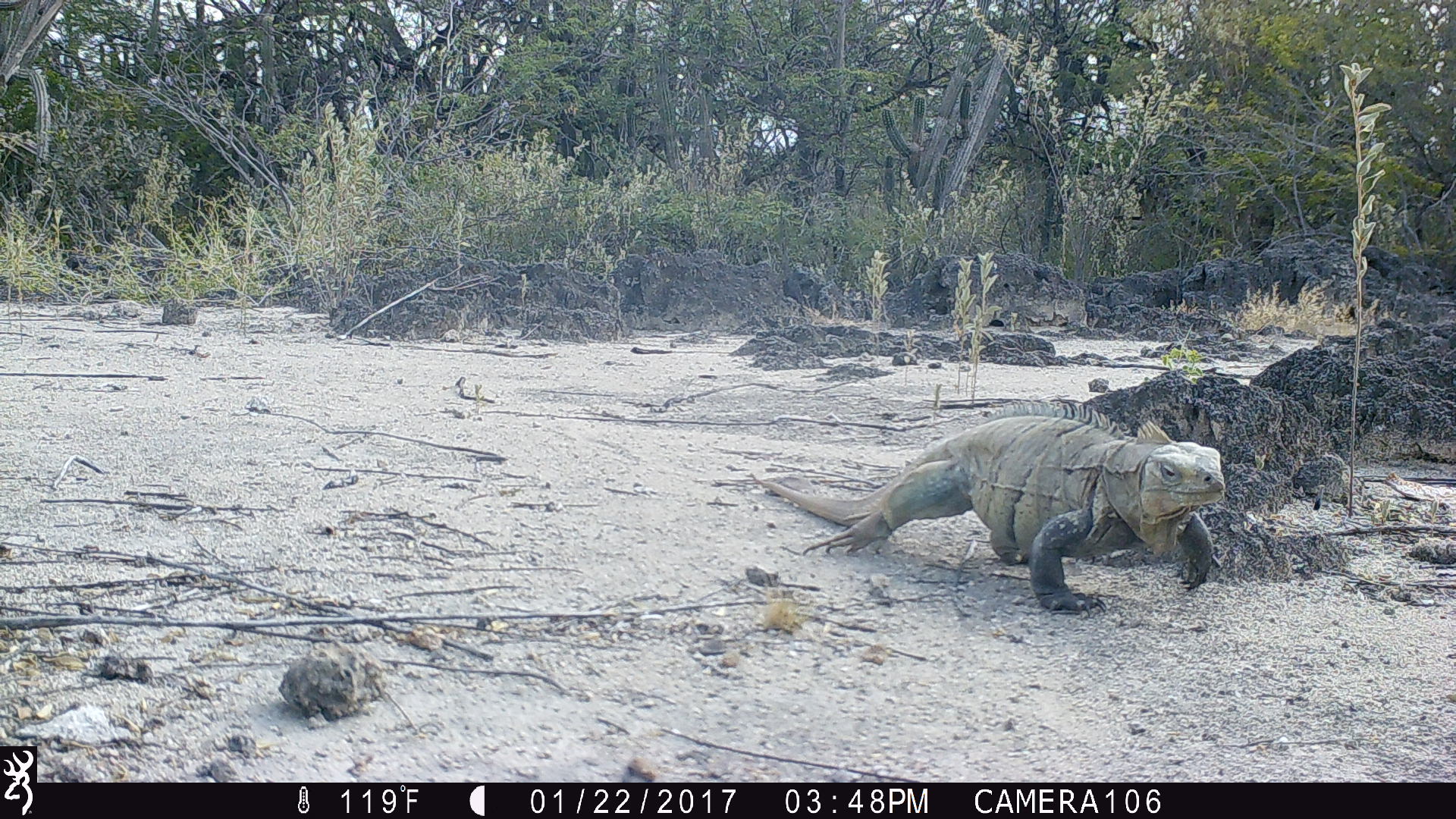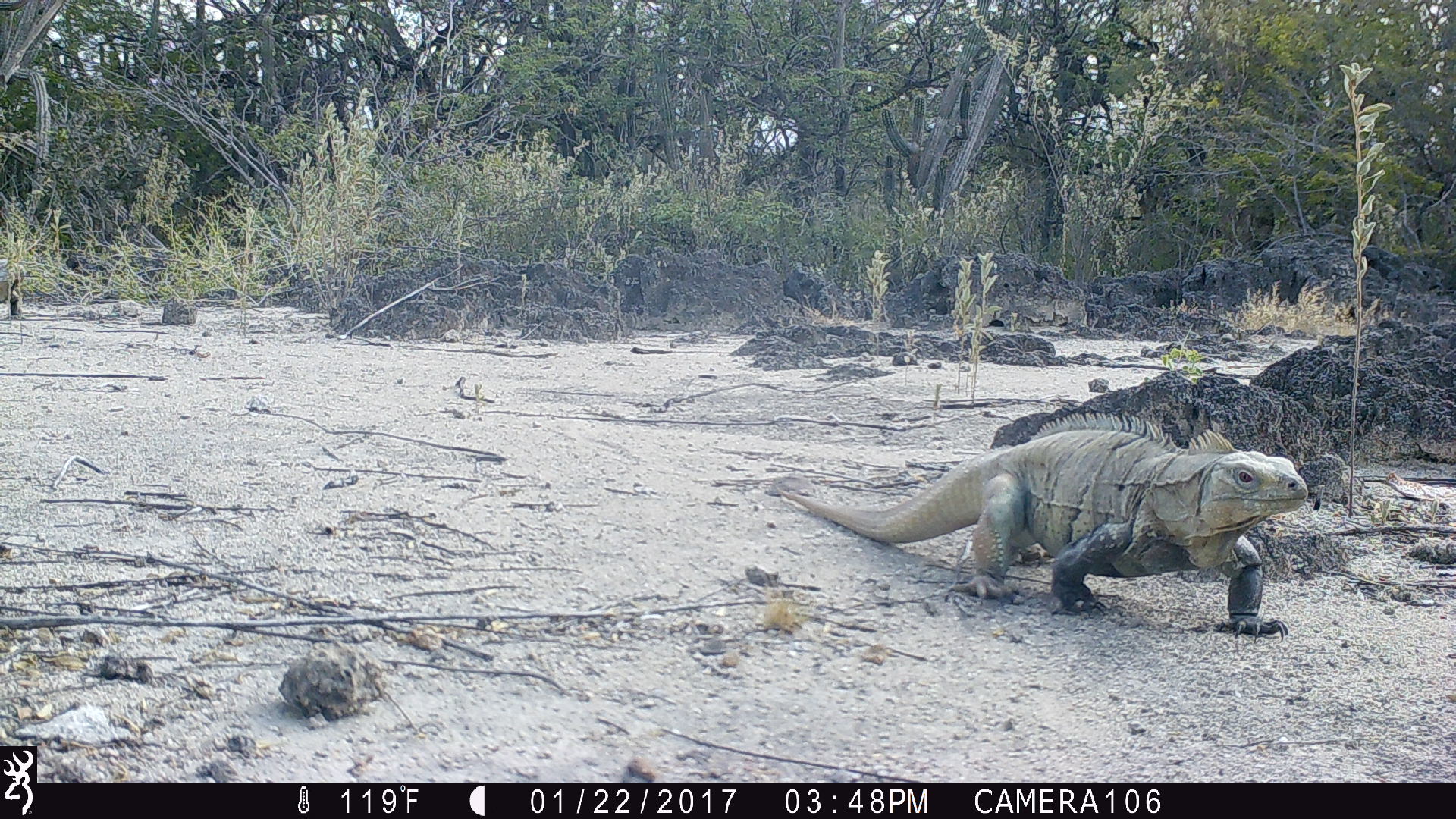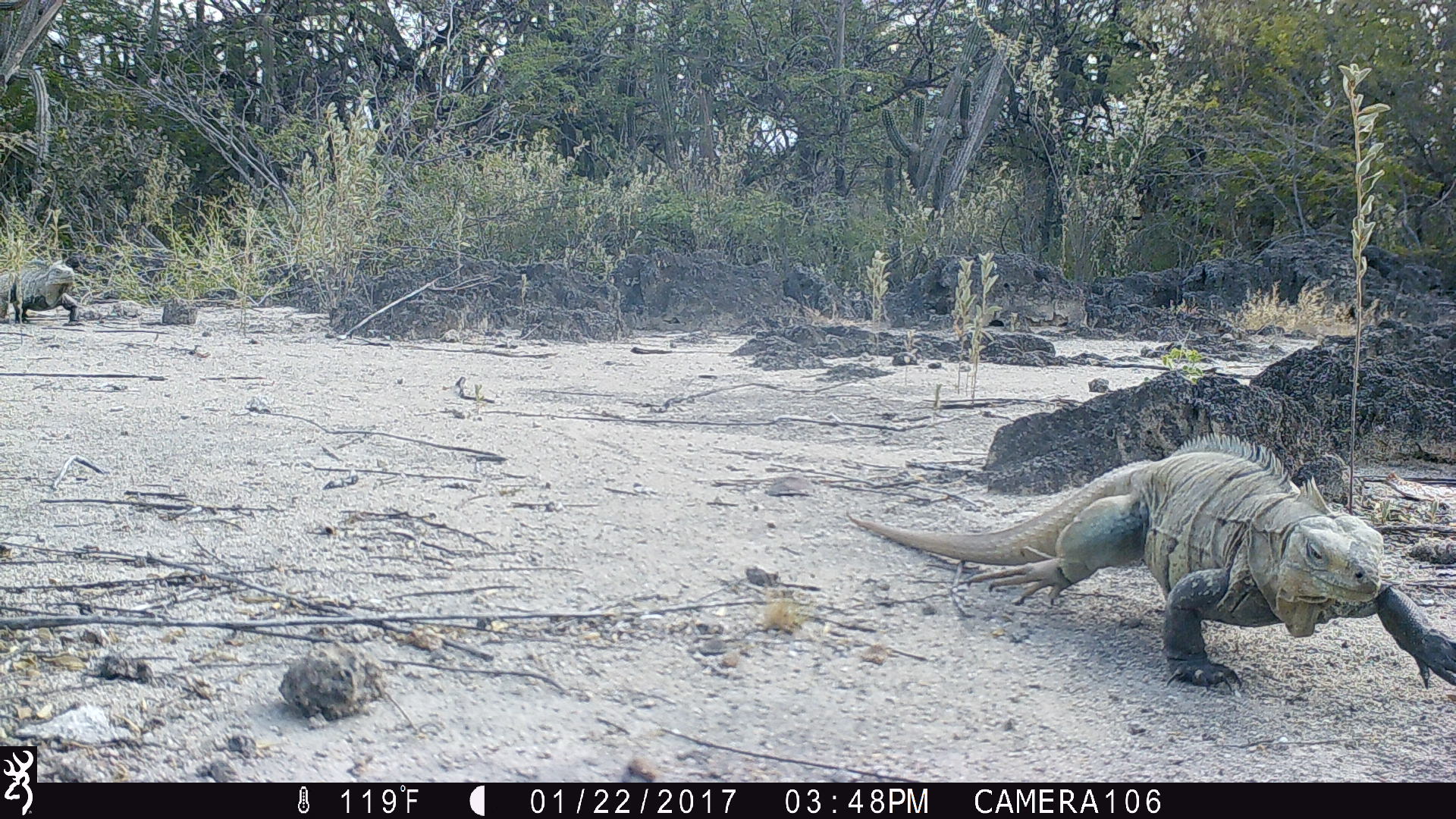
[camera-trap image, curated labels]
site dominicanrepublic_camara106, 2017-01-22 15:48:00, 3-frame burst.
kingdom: Animalia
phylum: Chordata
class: Reptilia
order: Squamata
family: Iguanidae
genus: Iguana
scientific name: Iguana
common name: typical iguanas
Iguana (typical iguanas).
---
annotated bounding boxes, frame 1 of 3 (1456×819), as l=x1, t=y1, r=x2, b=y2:
iguana: l=749, t=412, r=1225, b=612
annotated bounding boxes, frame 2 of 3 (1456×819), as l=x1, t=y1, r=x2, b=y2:
iguana: l=773, t=408, r=1321, b=643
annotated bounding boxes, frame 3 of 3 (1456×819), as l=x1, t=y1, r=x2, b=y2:
iguana: l=847, t=427, r=1456, b=714; l=0, t=255, r=90, b=323